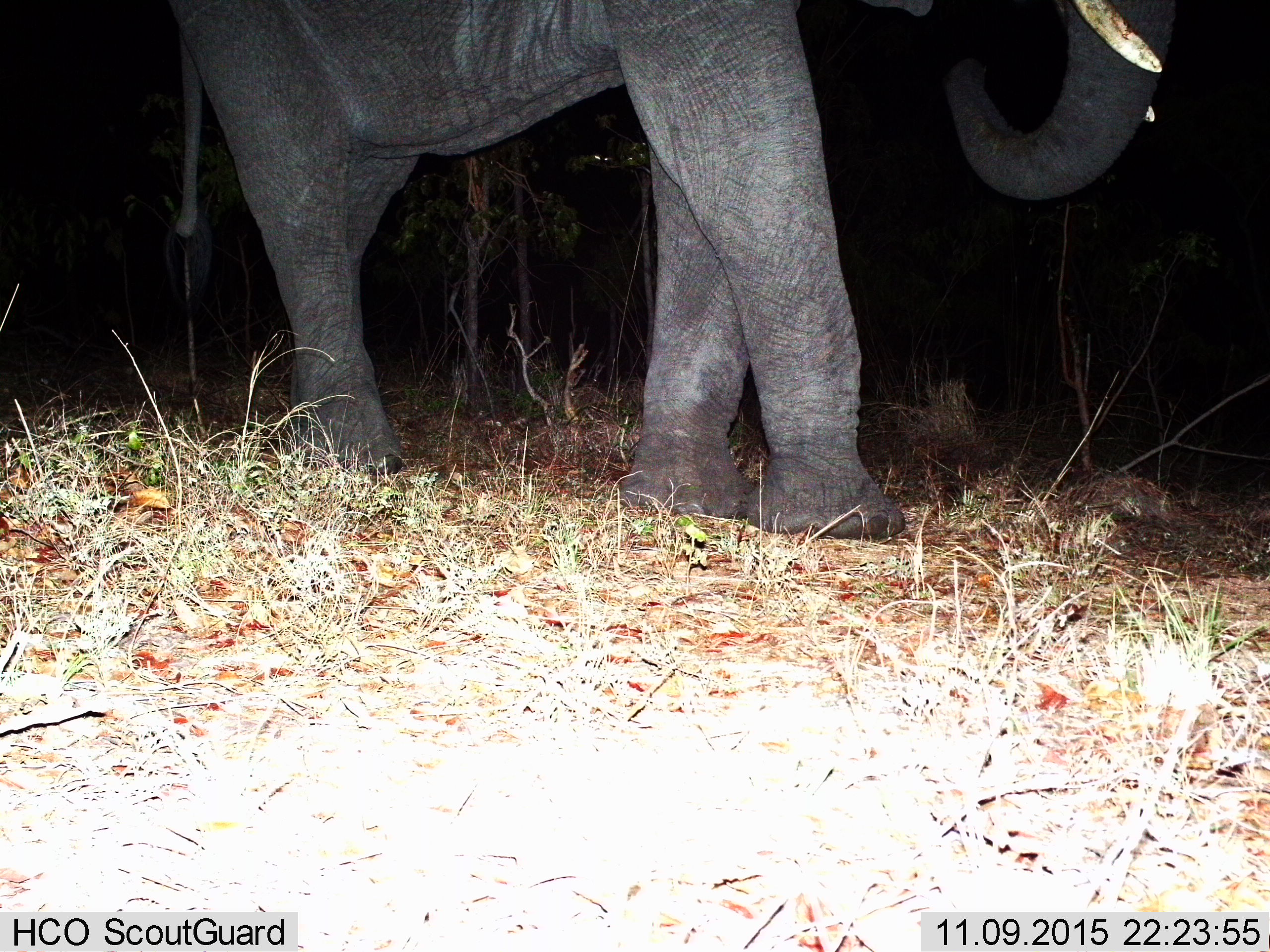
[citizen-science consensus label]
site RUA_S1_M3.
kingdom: Animalia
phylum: Chordata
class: Mammalia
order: Proboscidea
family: Elephantidae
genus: Loxodonta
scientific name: Loxodonta africana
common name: african bush elephant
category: elephant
Elephant (african bush elephant) (Loxodonta africana), count 1. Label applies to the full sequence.